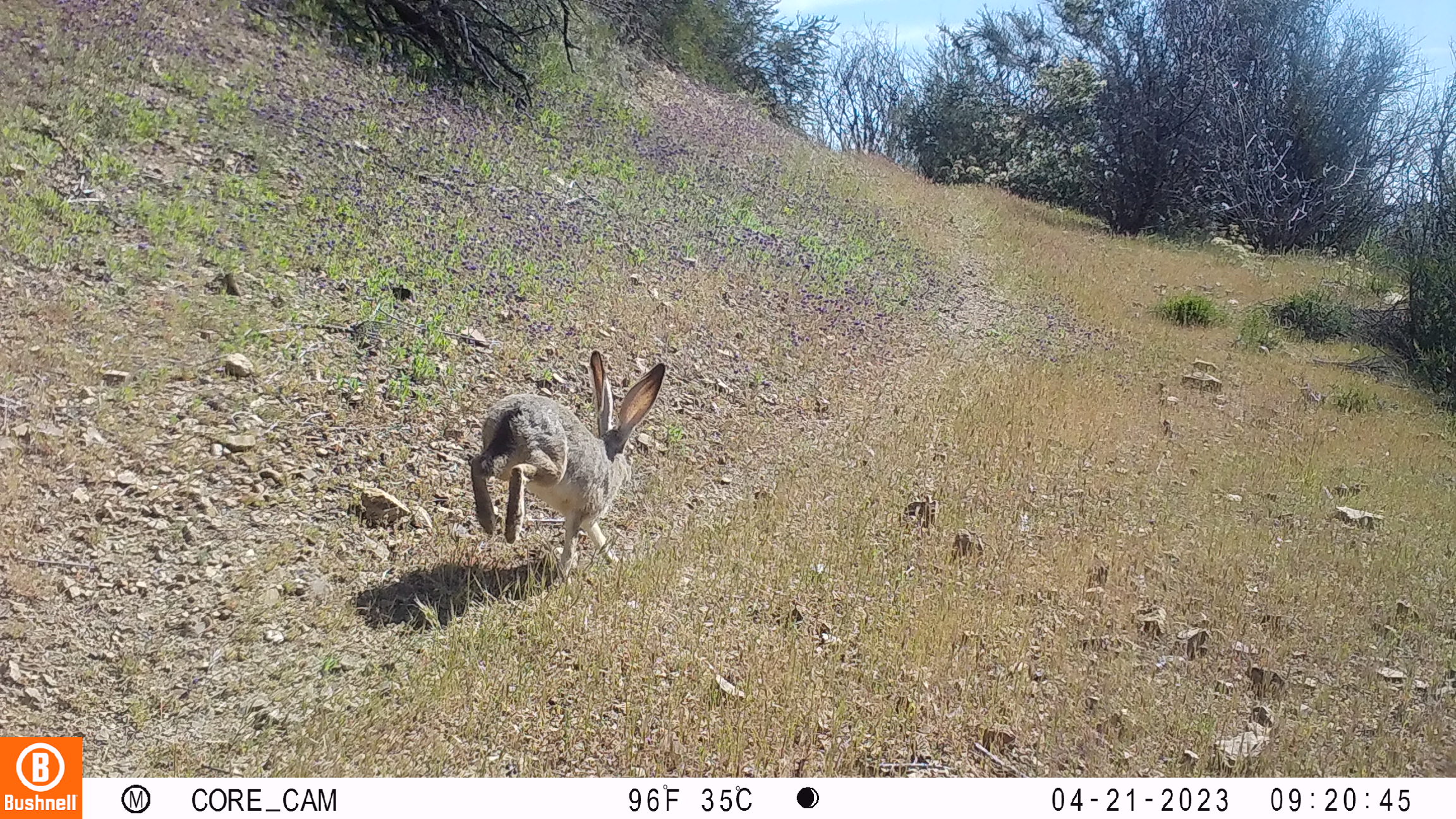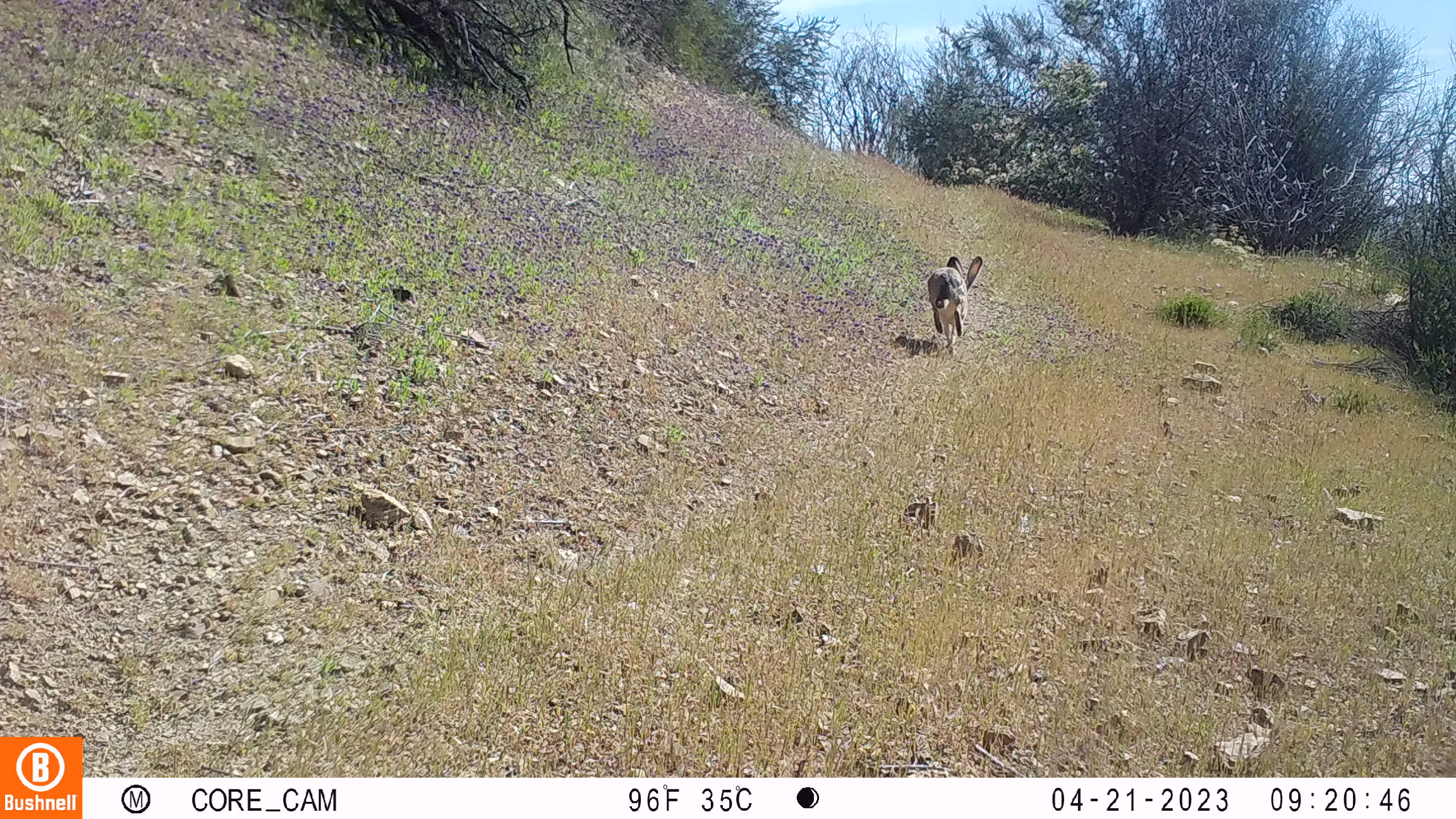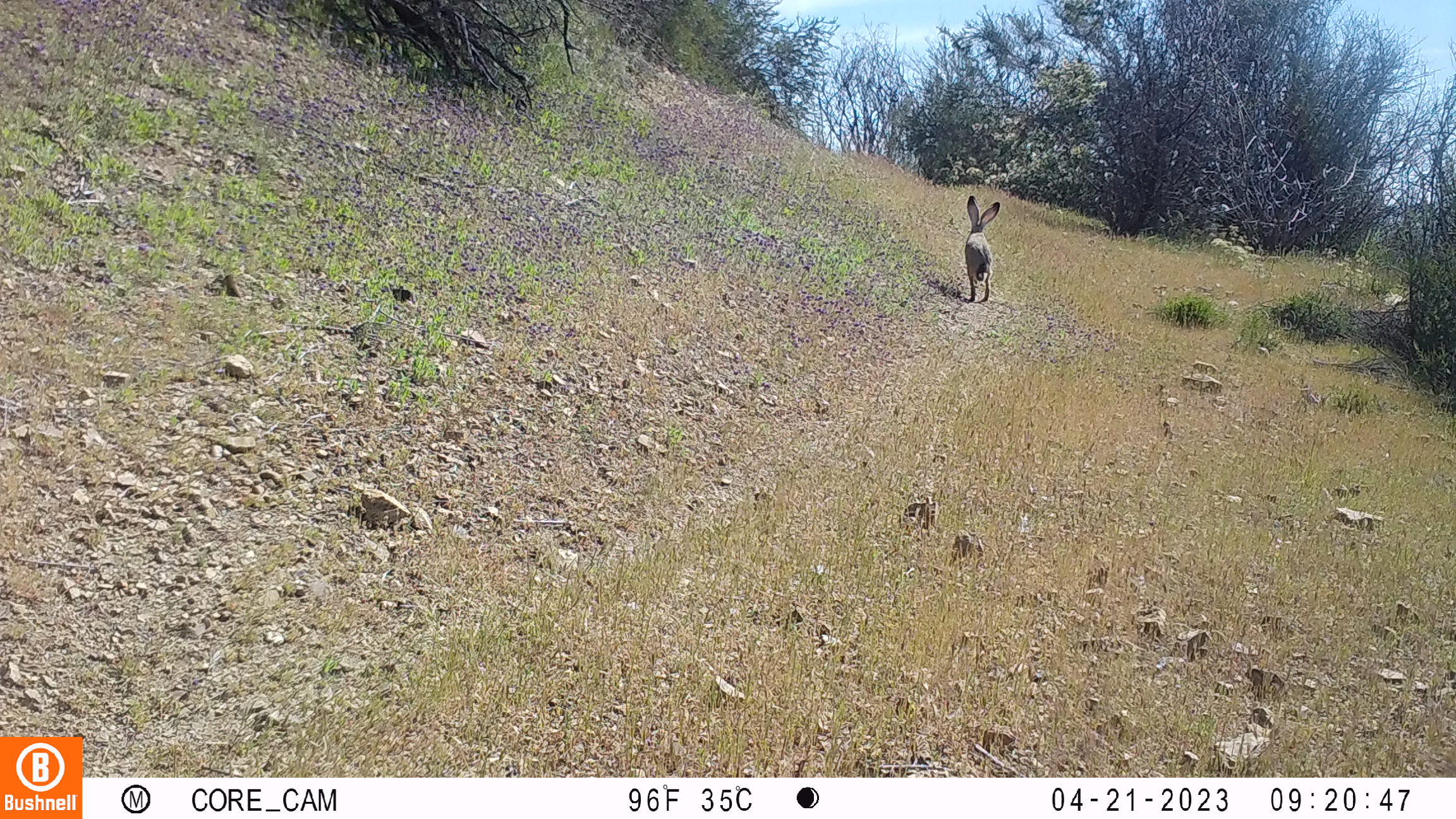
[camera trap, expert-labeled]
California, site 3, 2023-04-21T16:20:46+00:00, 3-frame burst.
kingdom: Animalia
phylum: Chordata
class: Mammalia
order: Lagomorpha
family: Leporidae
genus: Lepus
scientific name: Lepus californicus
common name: black-tailed jackrabbit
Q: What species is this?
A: Black-tailed jackrabbit (Lepus californicus).